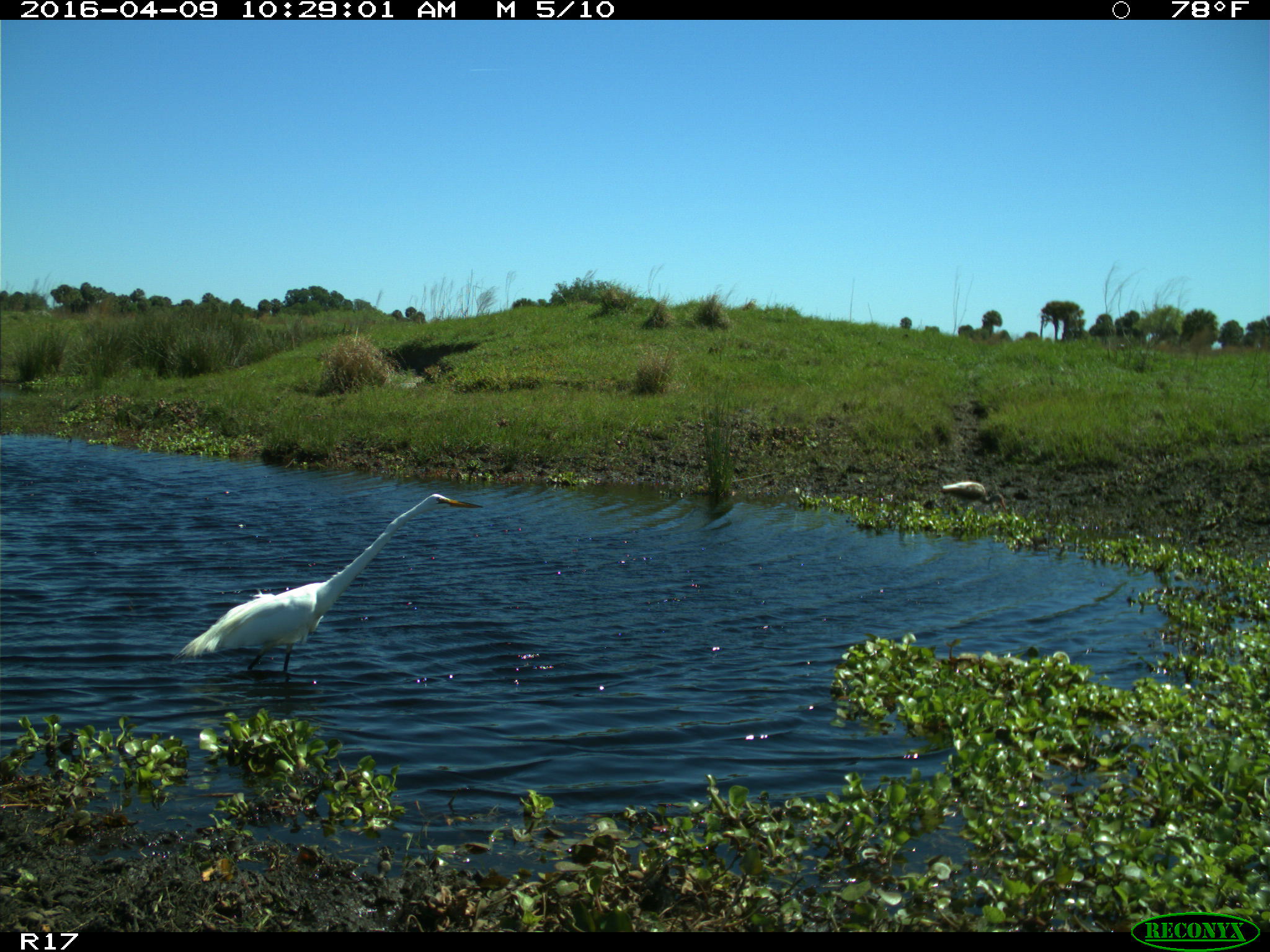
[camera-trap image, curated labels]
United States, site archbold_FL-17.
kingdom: Animalia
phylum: Chordata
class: Aves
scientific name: Aves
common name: birds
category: unidentified bird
Unidentified bird (birds) (Aves).